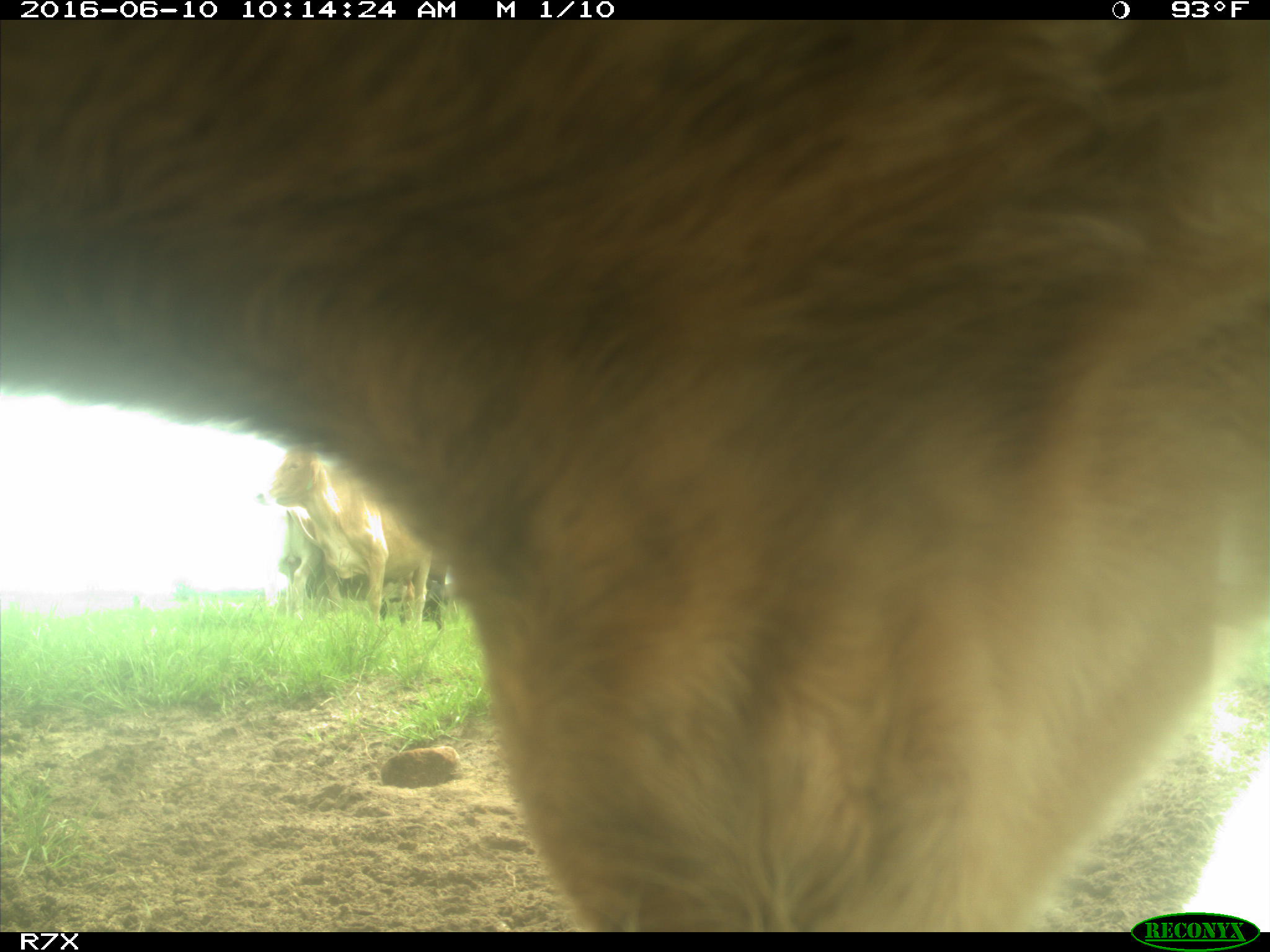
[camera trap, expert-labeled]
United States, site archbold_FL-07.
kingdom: Animalia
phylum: Chordata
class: Mammalia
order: Artiodactyla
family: Bovidae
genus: Bos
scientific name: Bos taurus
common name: domestic cow